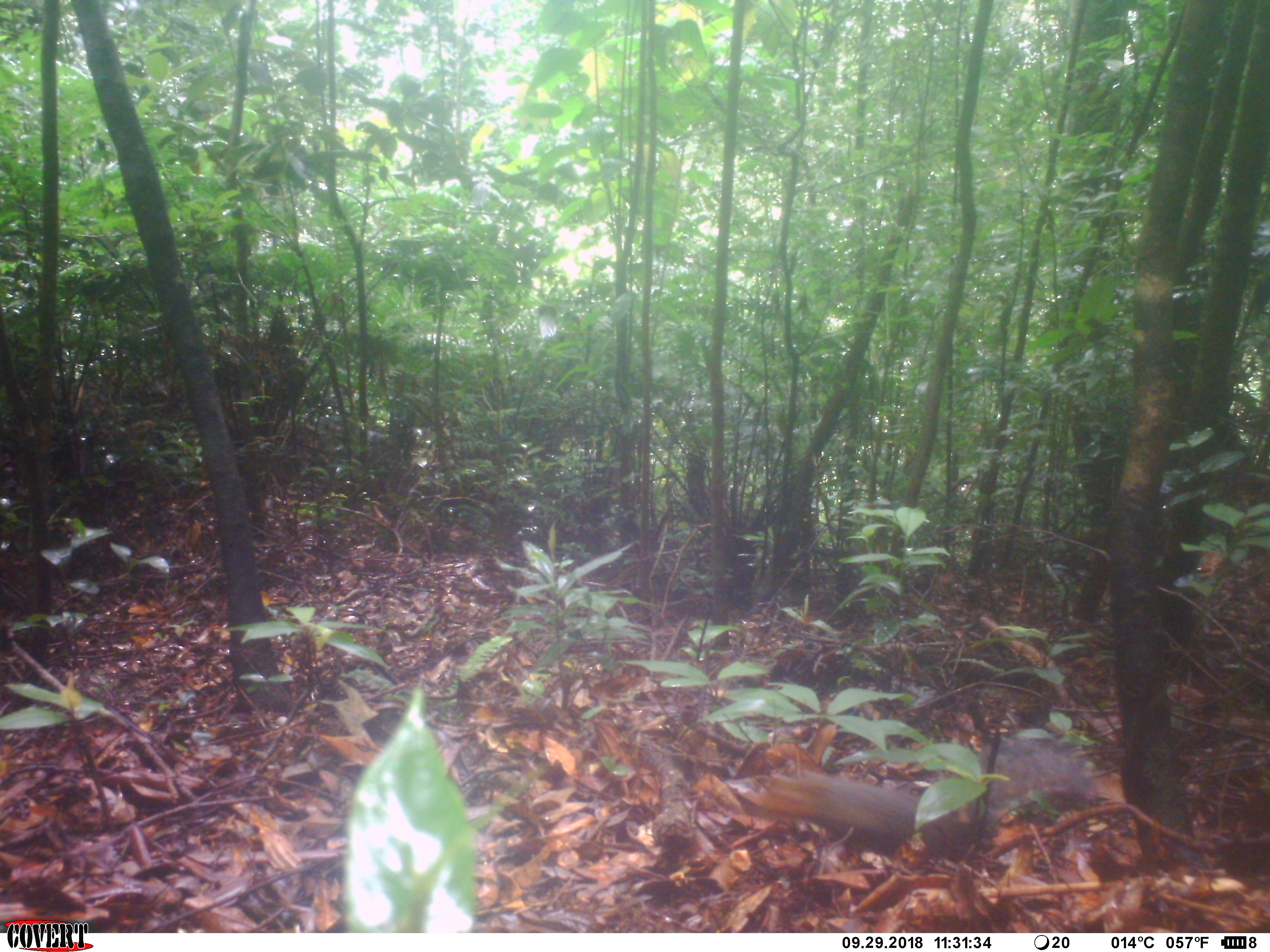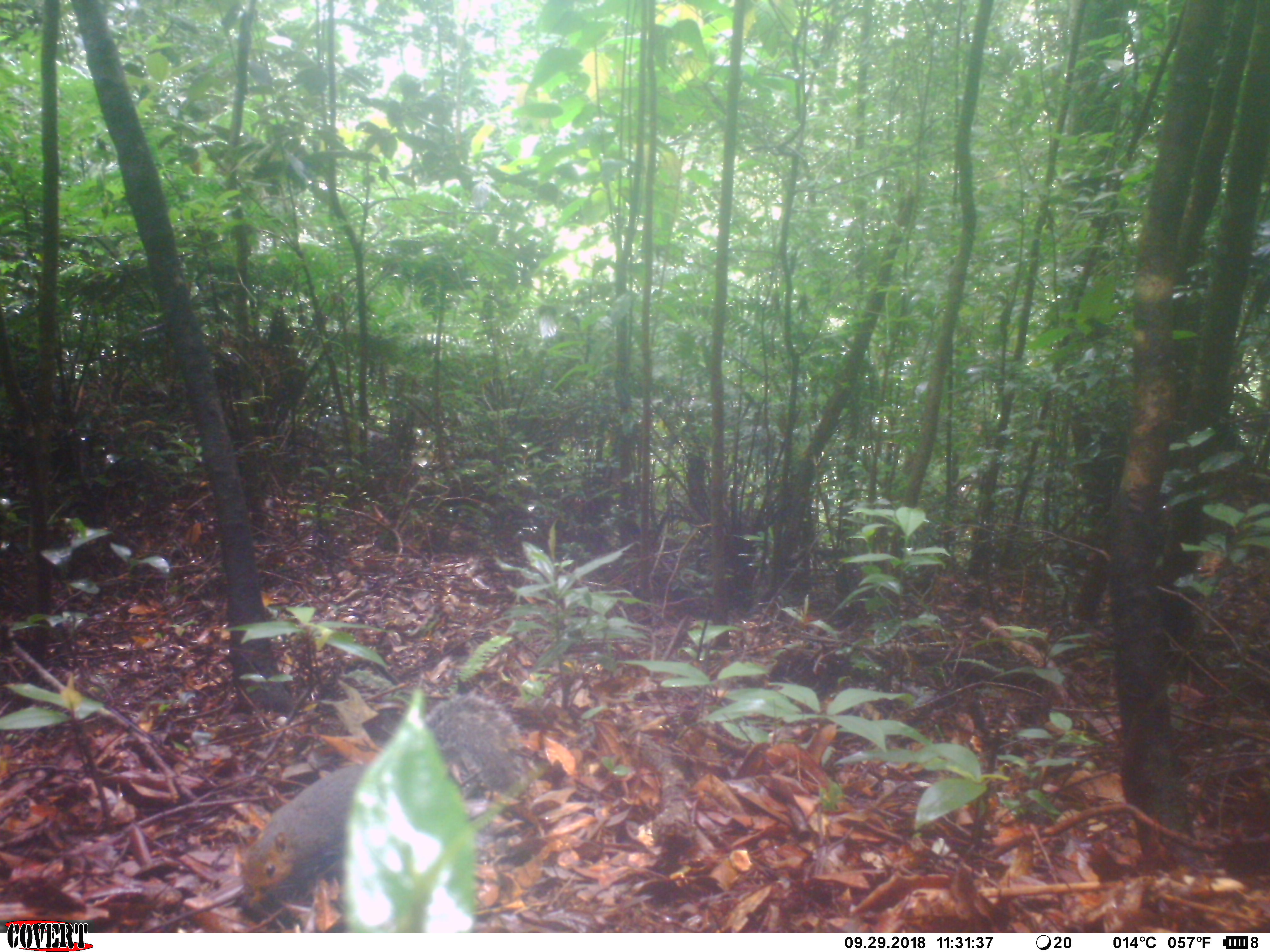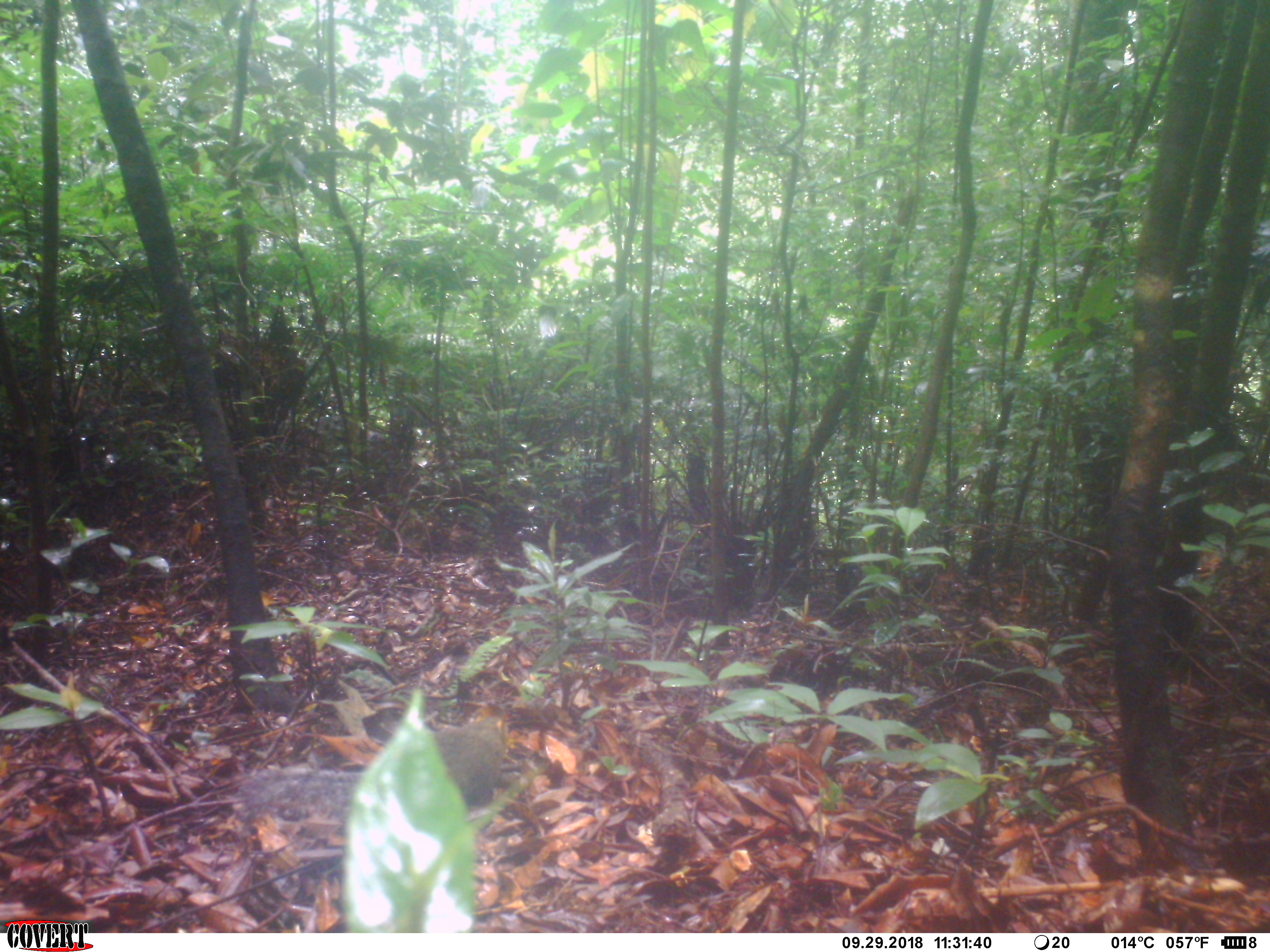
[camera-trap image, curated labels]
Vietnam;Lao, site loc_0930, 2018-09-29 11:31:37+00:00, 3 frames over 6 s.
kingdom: Animalia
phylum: Chordata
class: Mammalia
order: Rodentia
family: Sciuridae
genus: Dremomys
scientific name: Dremomys rufigenis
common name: red-cheeked squirrel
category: red cheeked squirrel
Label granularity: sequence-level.